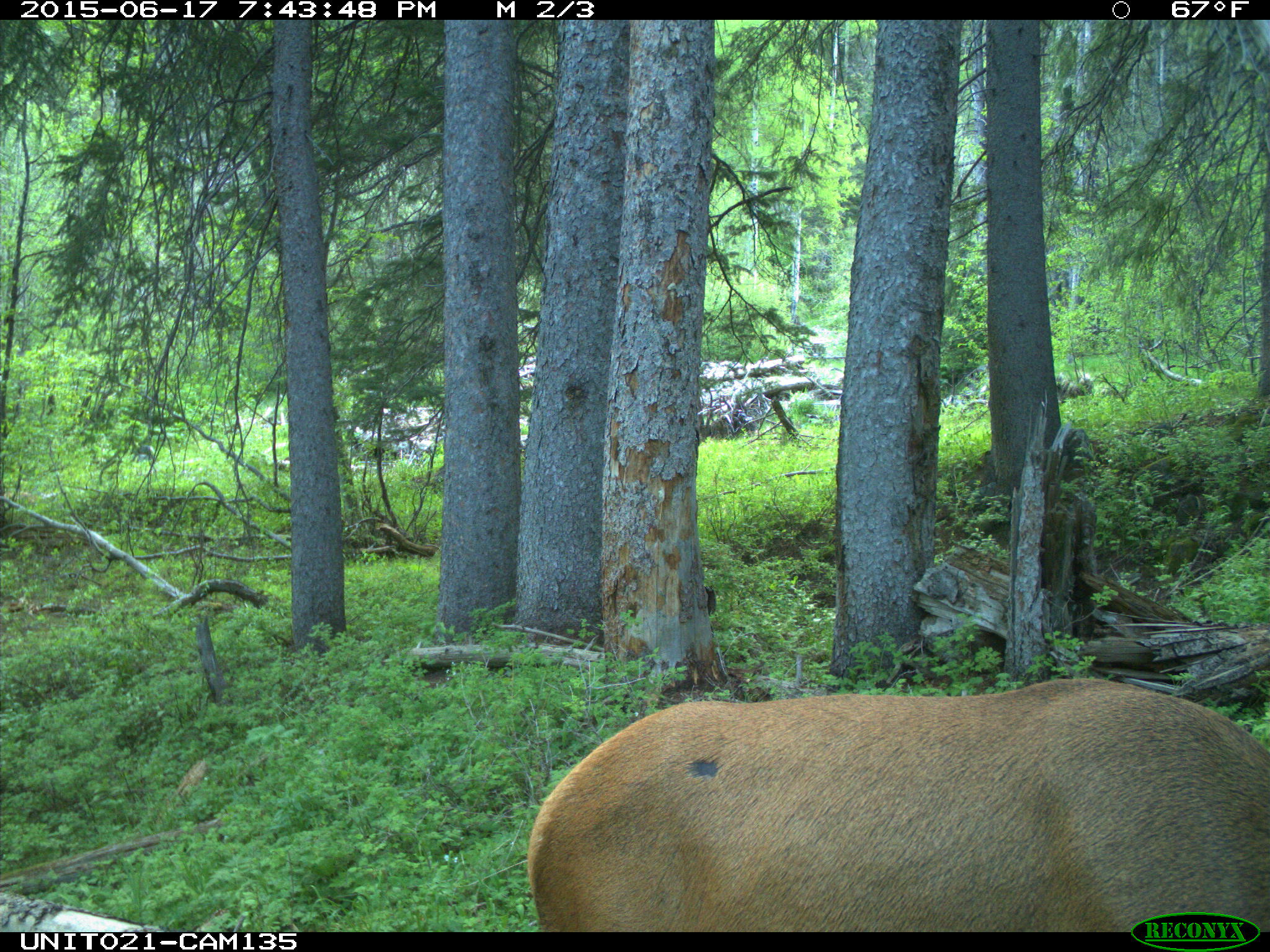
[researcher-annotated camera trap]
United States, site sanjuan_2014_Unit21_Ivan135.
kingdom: Animalia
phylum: Chordata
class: Mammalia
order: Artiodactyla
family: Cervidae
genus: Cervus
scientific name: Cervus elaphus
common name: red deer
Cervus elaphus (red deer).